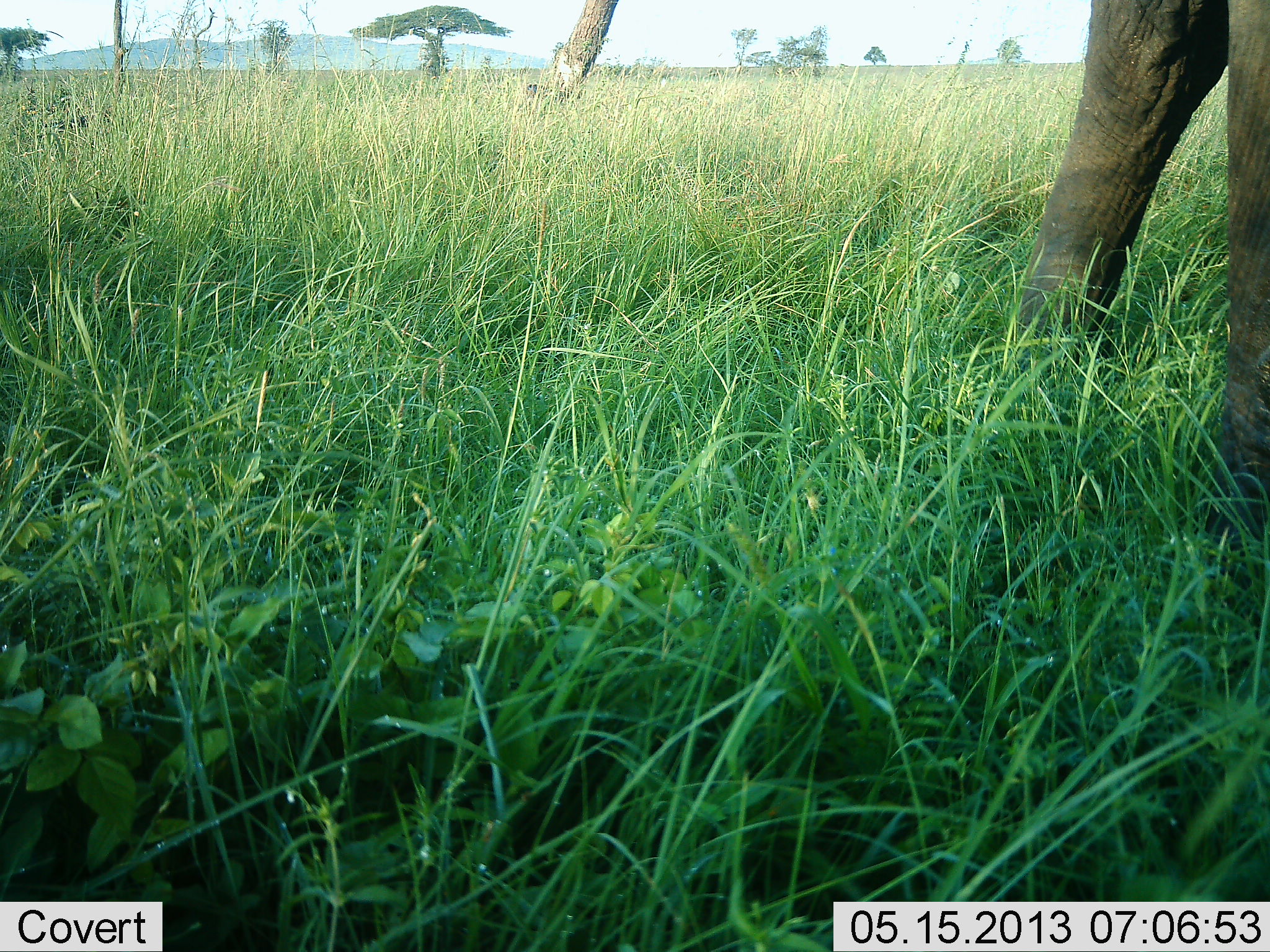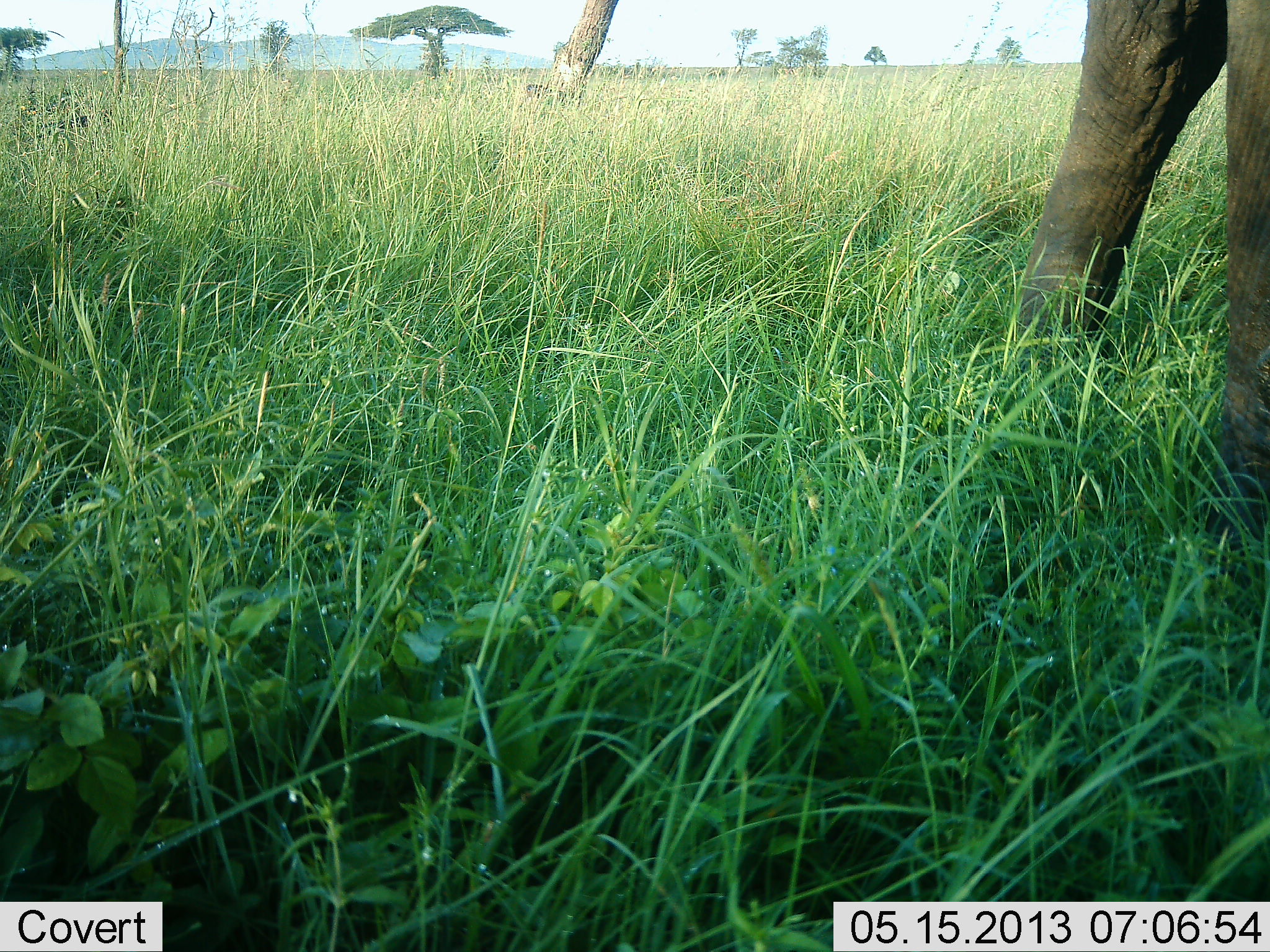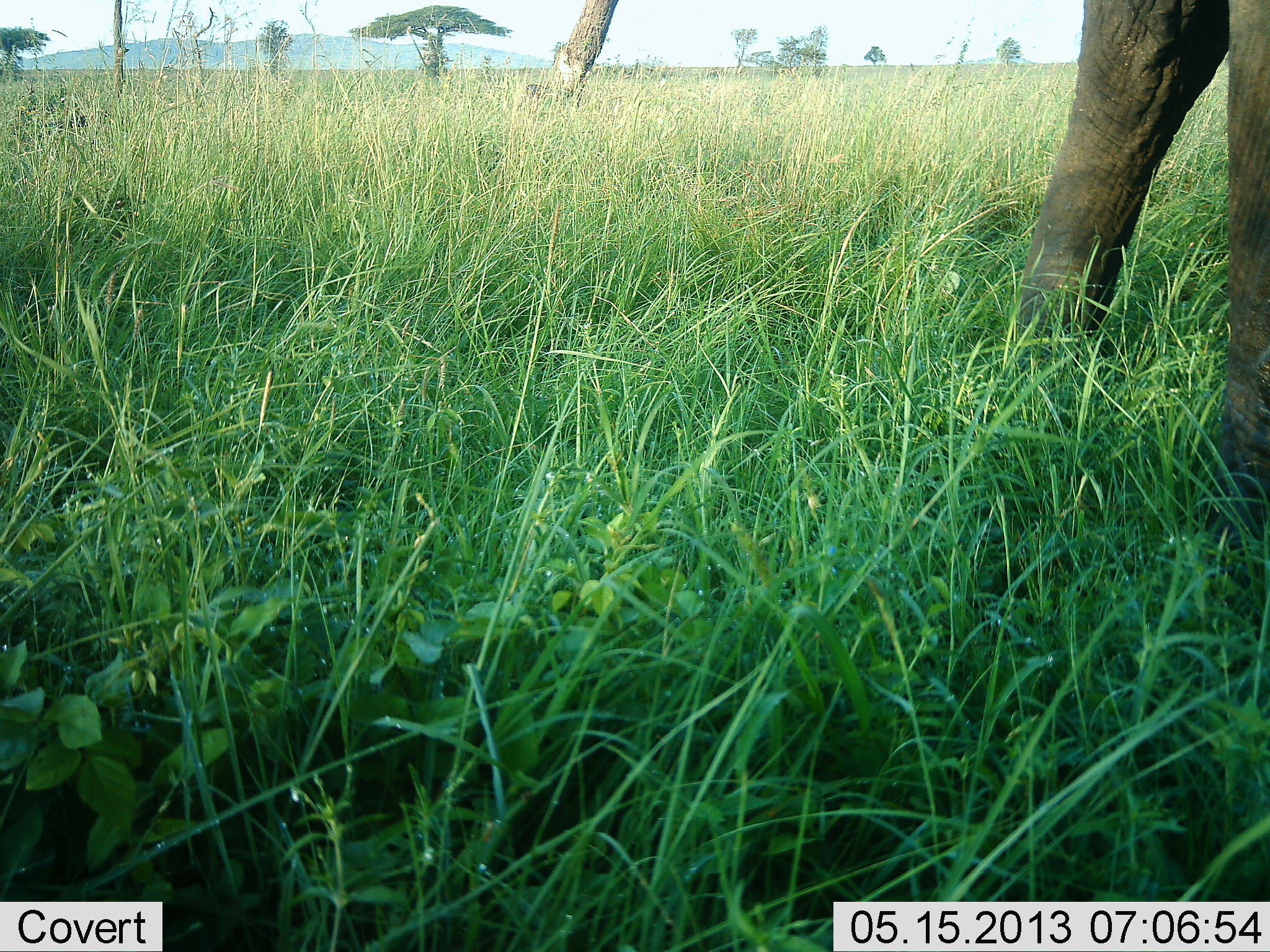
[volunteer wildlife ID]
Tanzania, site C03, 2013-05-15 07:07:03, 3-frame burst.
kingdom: Animalia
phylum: Chordata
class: Mammalia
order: Proboscidea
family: Elephantidae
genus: Loxodonta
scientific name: Loxodonta africana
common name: african bush elephant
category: elephant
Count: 1.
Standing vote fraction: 85%.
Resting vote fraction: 0%.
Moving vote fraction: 7%.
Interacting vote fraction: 0%.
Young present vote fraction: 0%.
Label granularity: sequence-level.